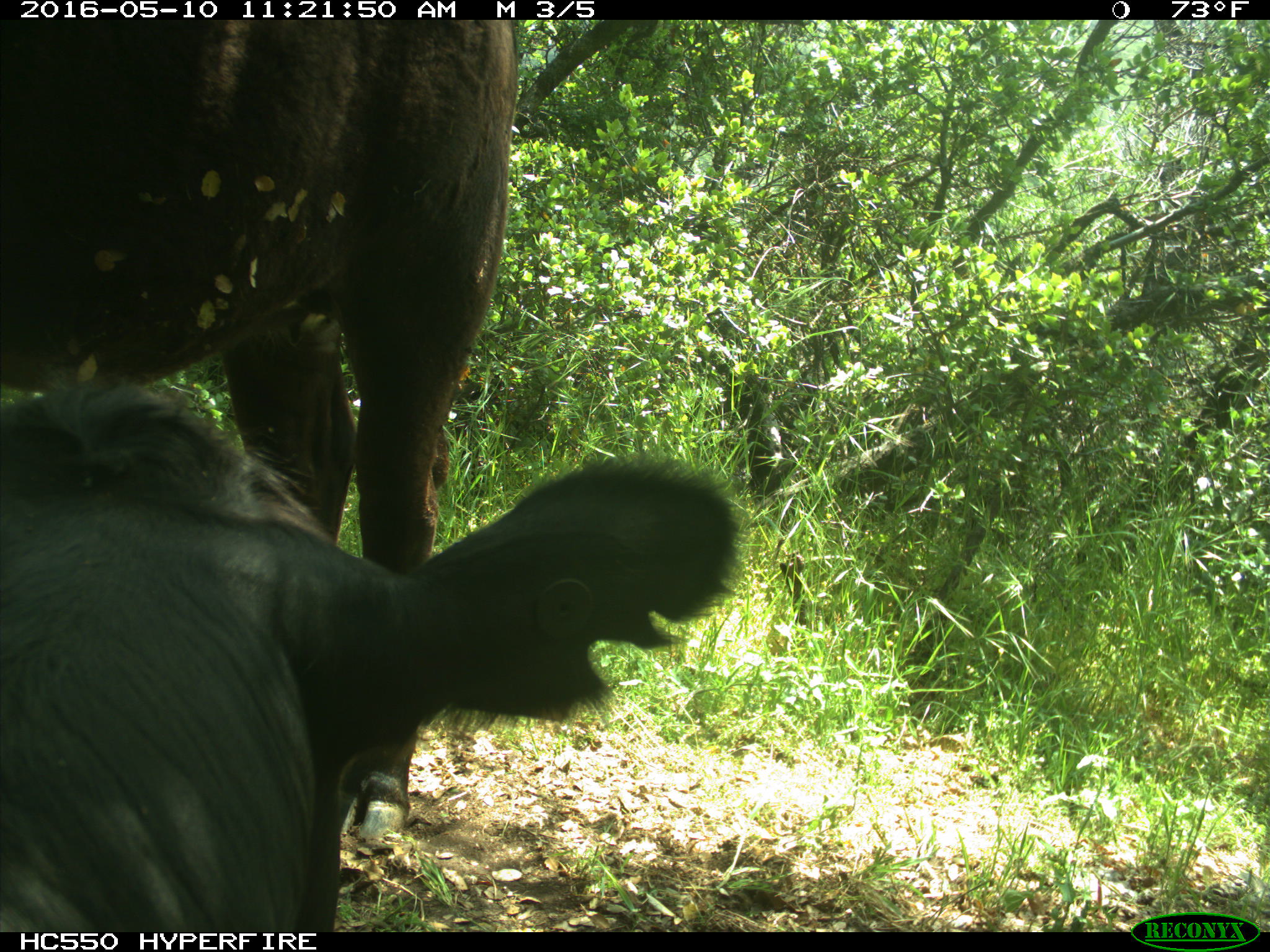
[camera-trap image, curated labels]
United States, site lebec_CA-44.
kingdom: Animalia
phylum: Chordata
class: Mammalia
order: Artiodactyla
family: Bovidae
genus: Bos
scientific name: Bos taurus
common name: domestic cow